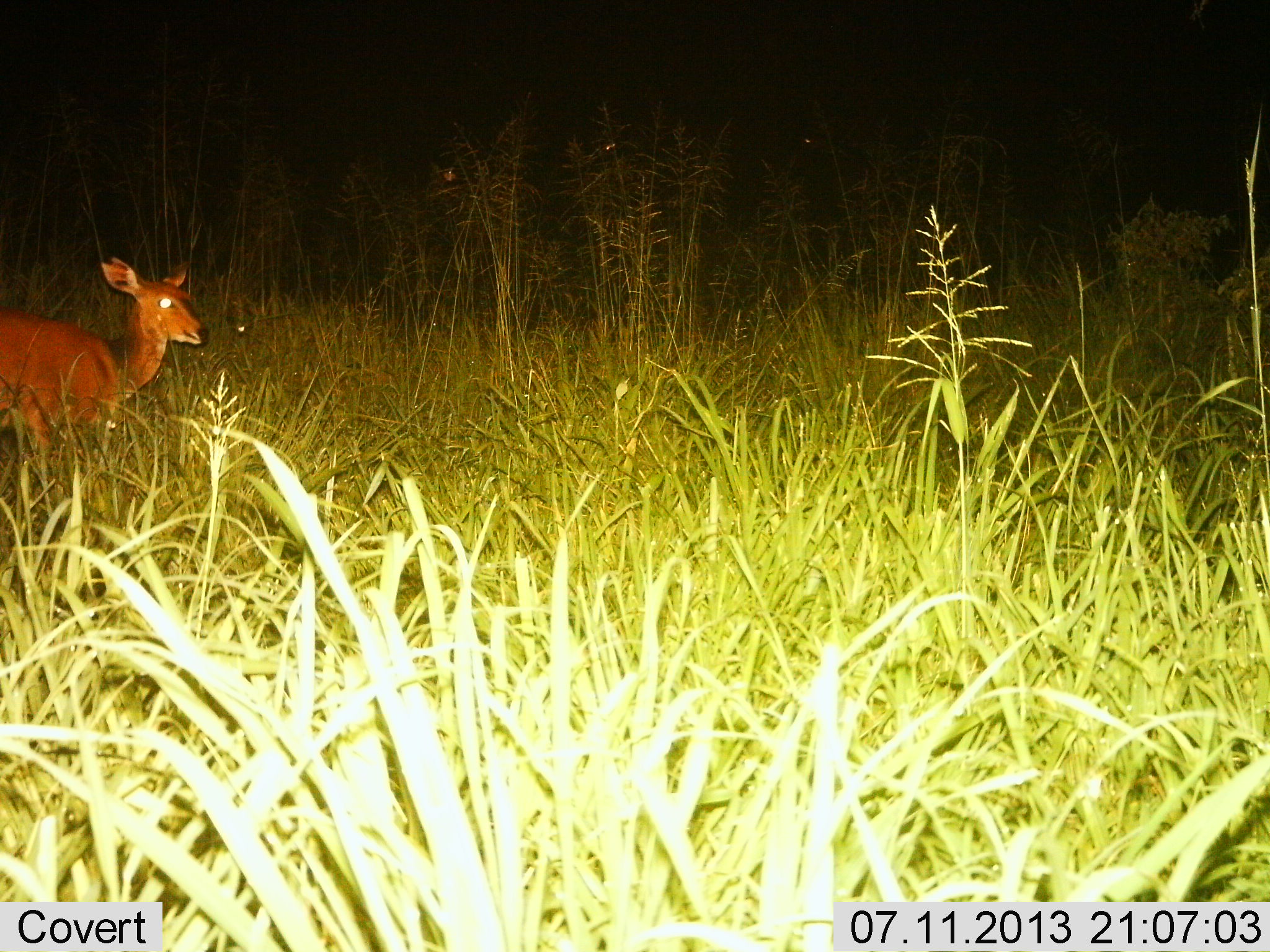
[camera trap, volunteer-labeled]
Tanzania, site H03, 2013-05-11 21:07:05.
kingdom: Animalia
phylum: Chordata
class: Mammalia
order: Artiodactyla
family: Bovidae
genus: Redunca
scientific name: Redunca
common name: reedbuck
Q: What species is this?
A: Reedbuck (Redunca).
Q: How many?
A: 1.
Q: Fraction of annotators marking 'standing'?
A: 89%.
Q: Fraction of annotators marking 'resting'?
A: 0%.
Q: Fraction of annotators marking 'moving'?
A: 11%.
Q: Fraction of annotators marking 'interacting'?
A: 0%.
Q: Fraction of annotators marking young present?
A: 0%.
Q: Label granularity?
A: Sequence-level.